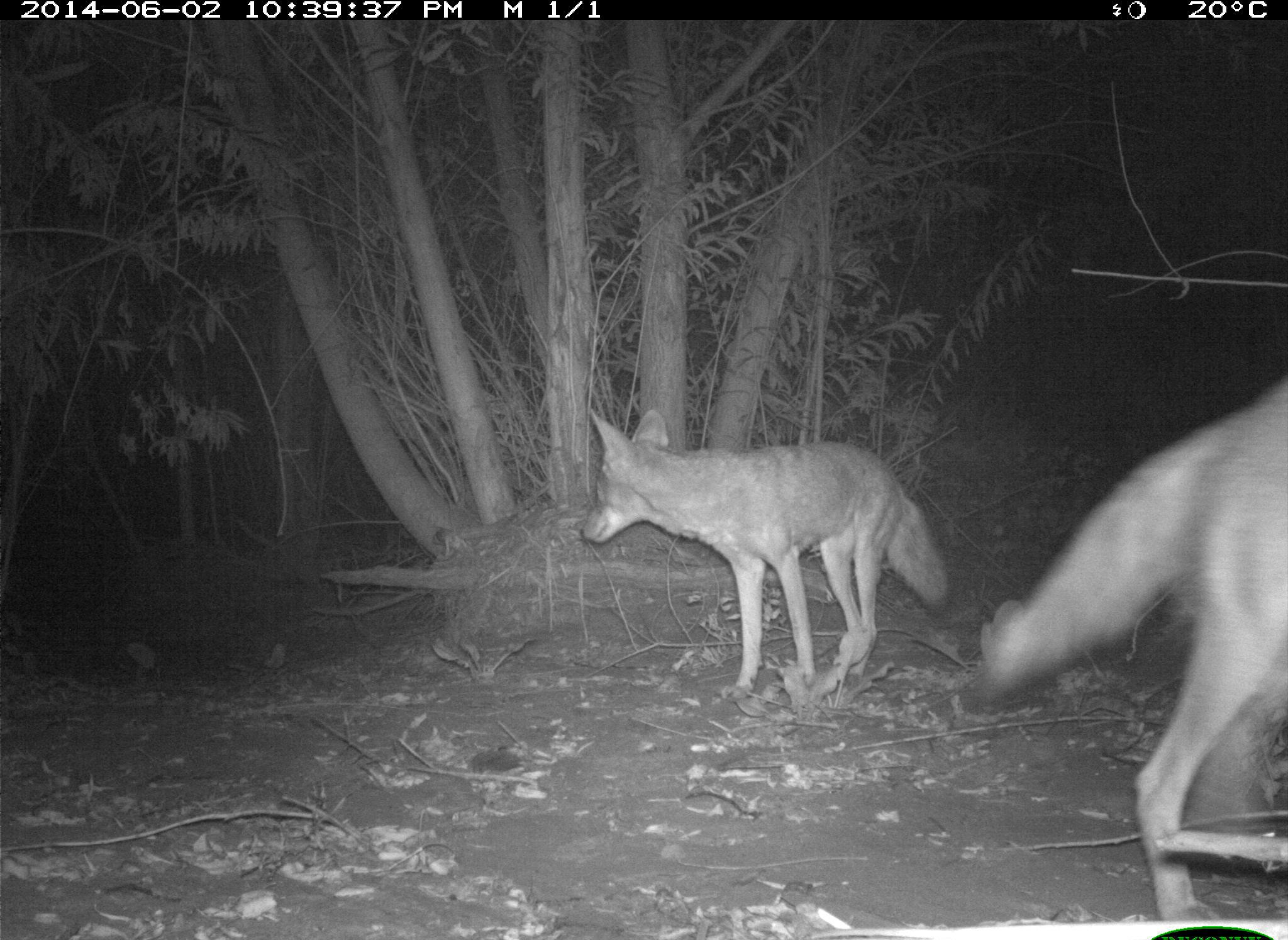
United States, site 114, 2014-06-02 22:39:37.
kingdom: Animalia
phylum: Chordata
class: Mammalia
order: Carnivora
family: Canidae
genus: Canis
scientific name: Canis latrans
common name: coyote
Coyote (Canis latrans).